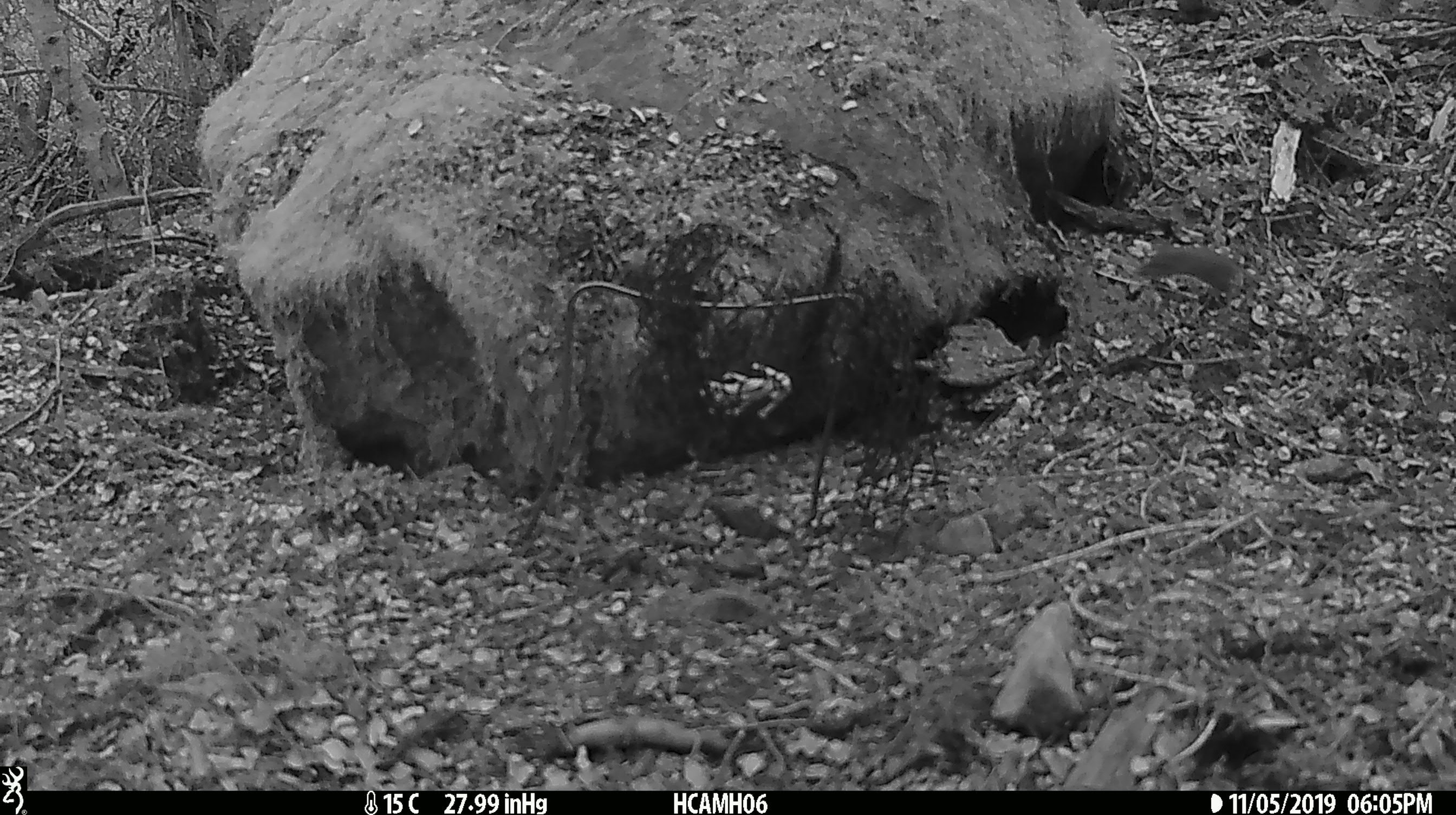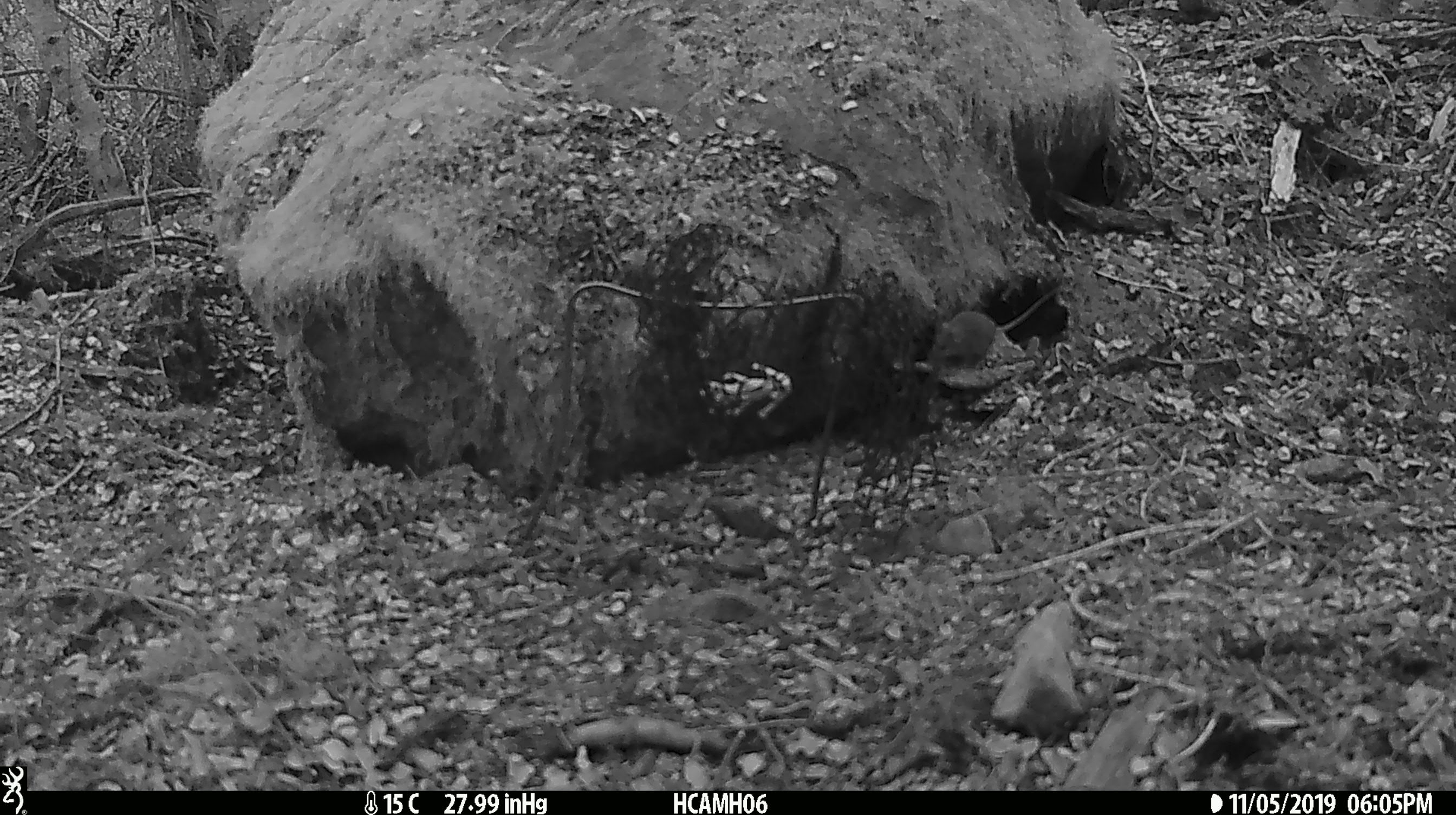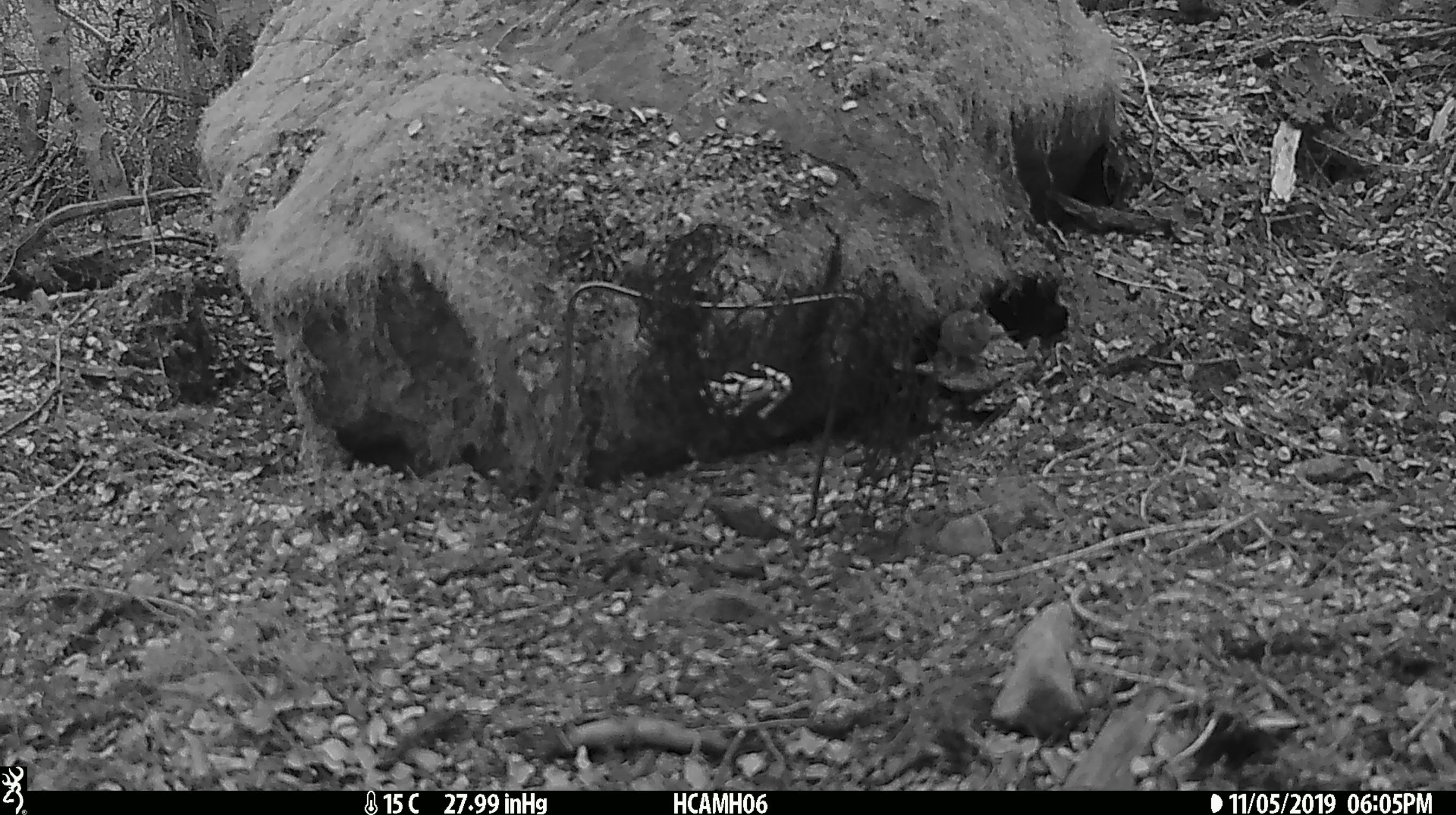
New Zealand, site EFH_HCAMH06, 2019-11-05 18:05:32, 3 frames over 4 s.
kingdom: Animalia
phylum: Chordata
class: Mammalia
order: Rodentia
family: Muridae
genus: Mus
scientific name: Mus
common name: mouse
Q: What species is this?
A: Mouse (Mus).